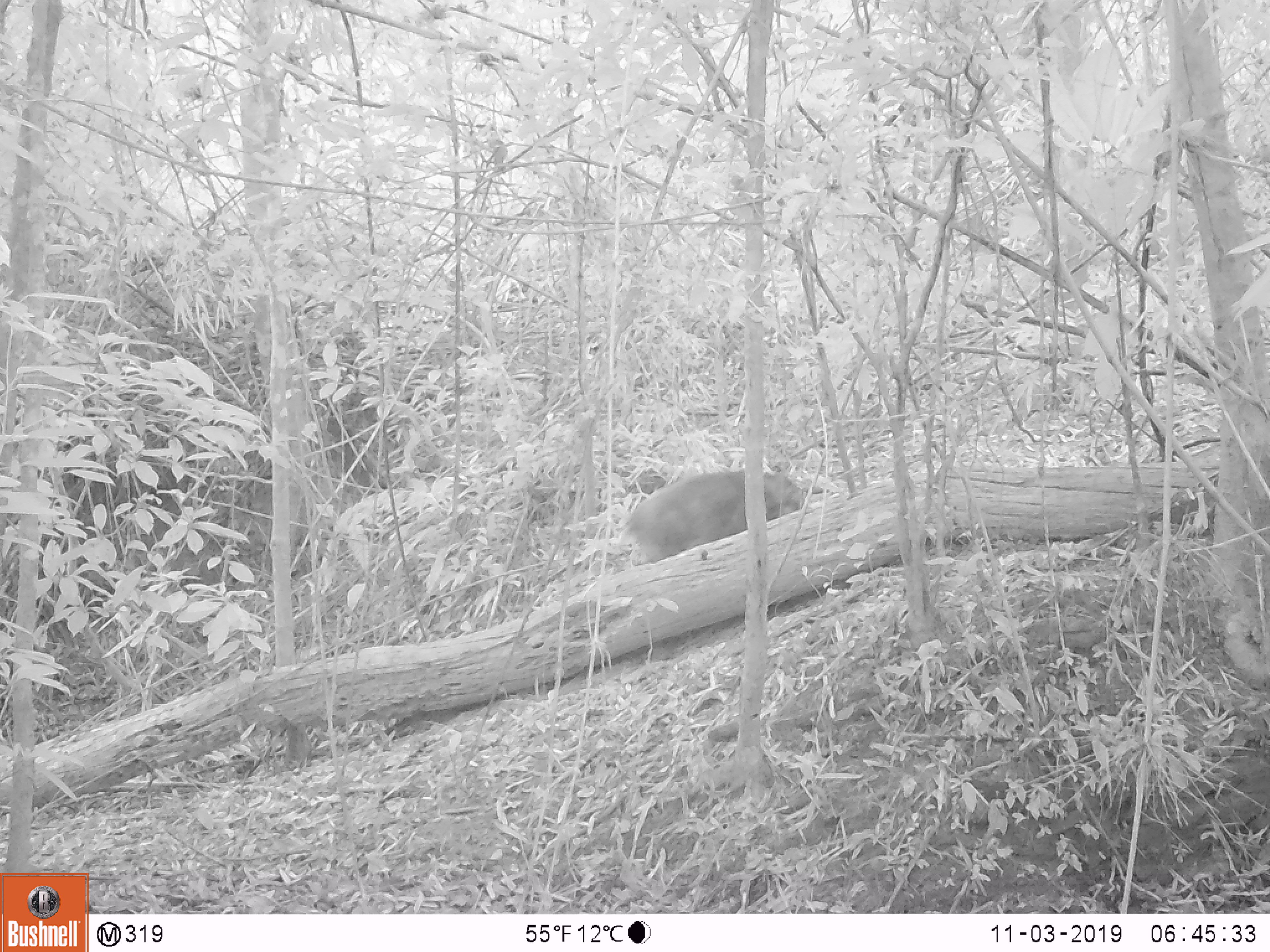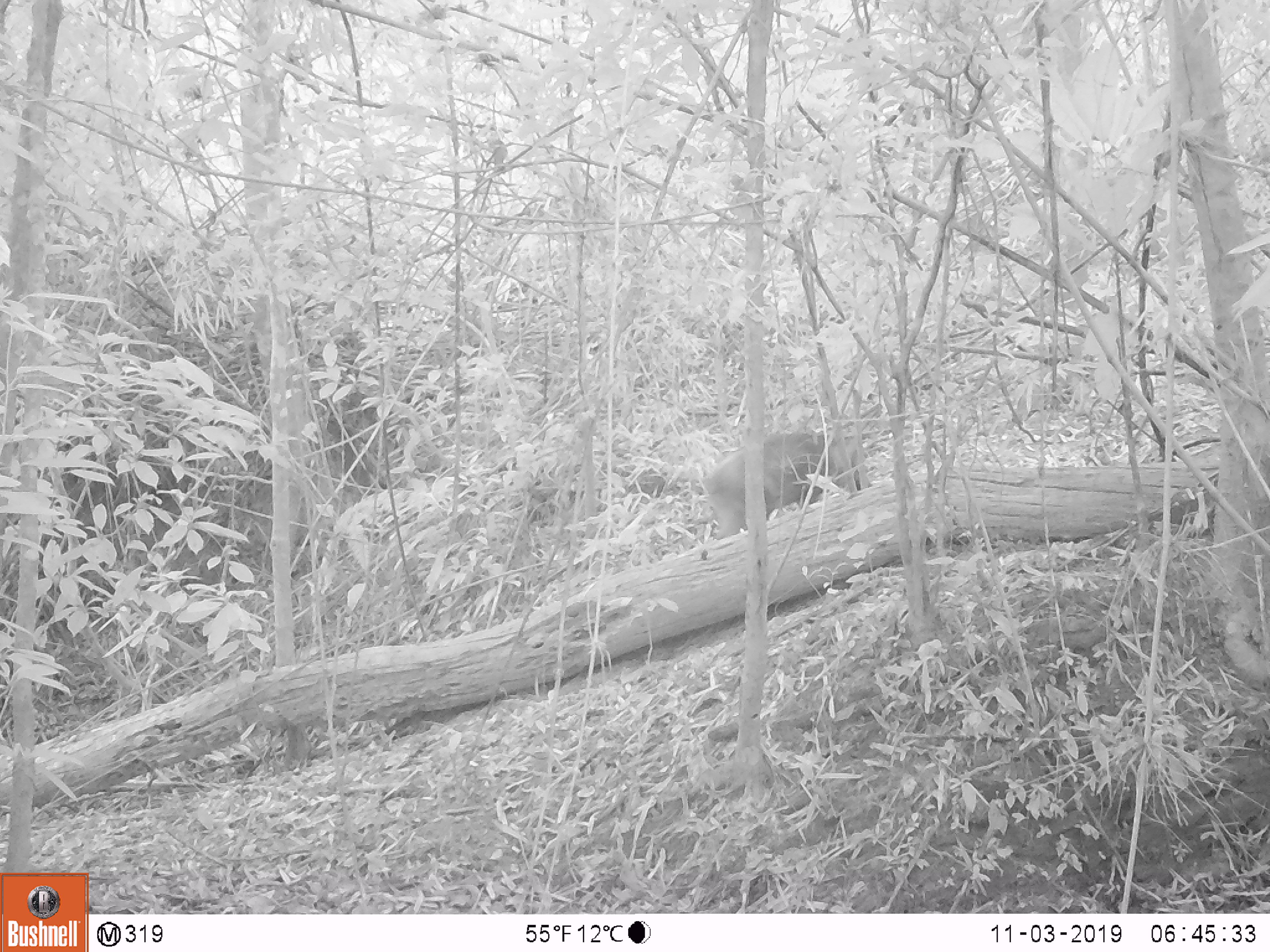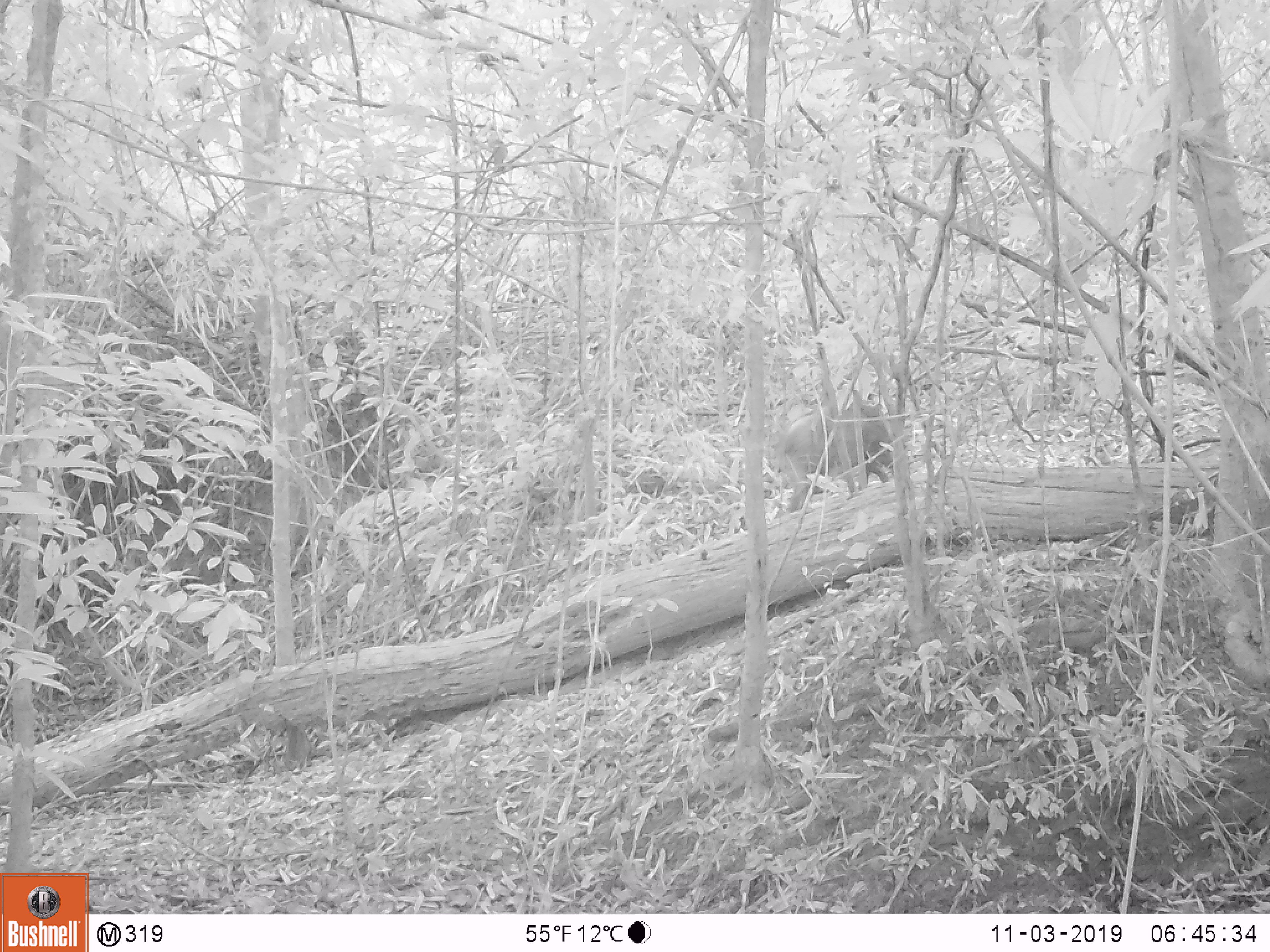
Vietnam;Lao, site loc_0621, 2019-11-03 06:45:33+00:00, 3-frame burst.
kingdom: Animalia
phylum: Chordata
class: Mammalia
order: Artiodactyla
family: Suidae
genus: Sus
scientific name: Sus scrofa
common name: eurasian wild pig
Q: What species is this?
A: Eurasian wild pig (Sus scrofa).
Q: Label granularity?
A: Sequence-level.